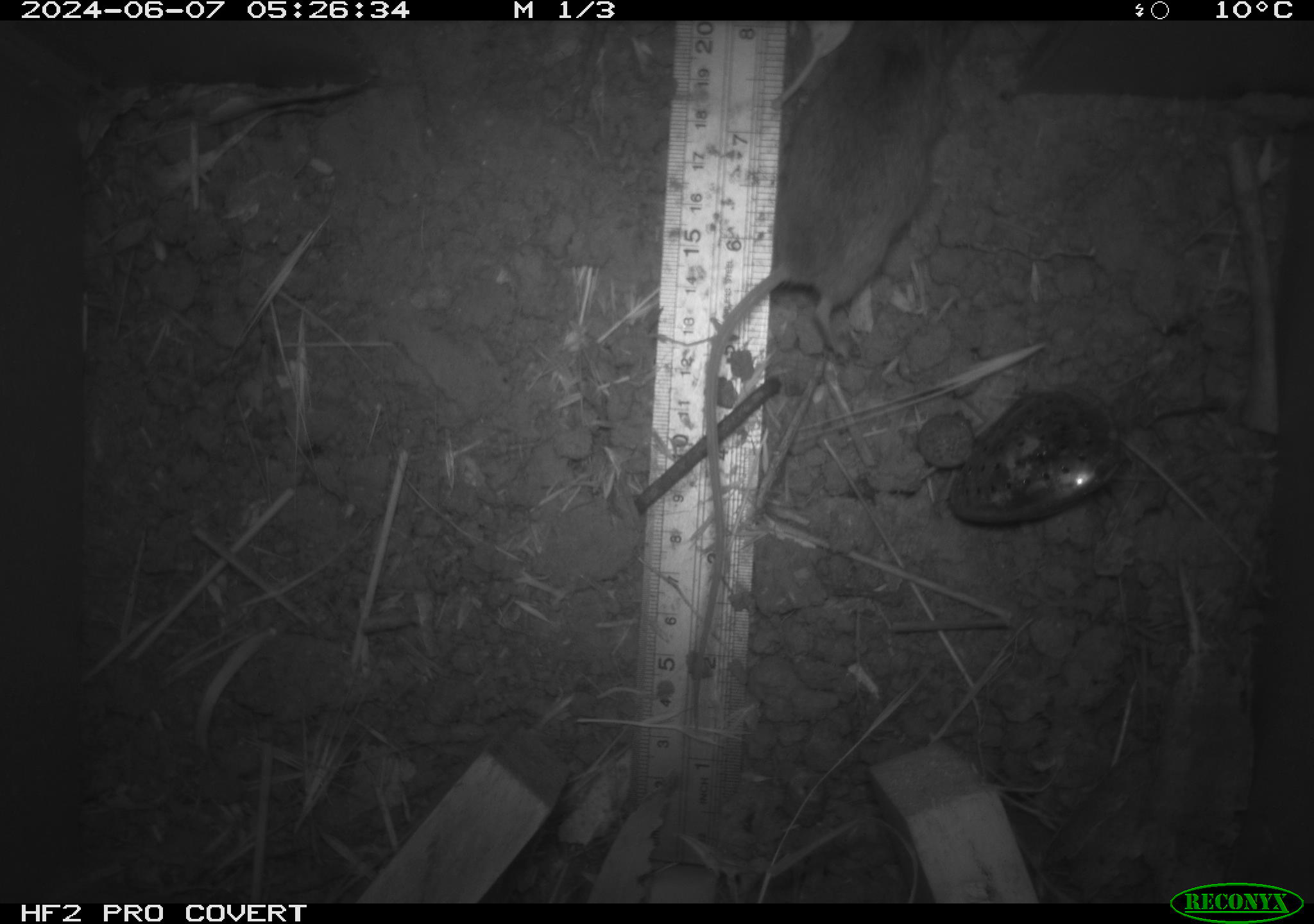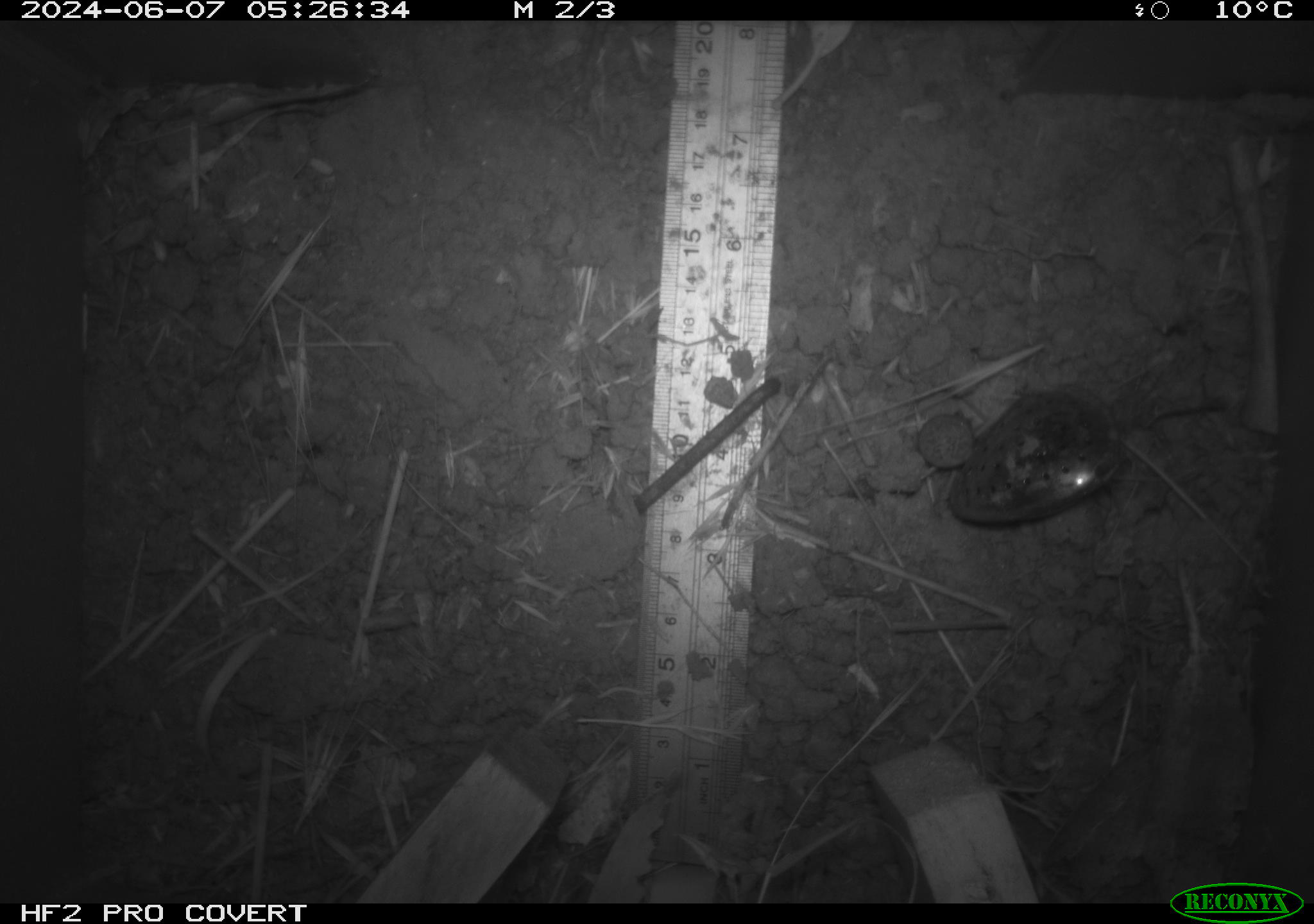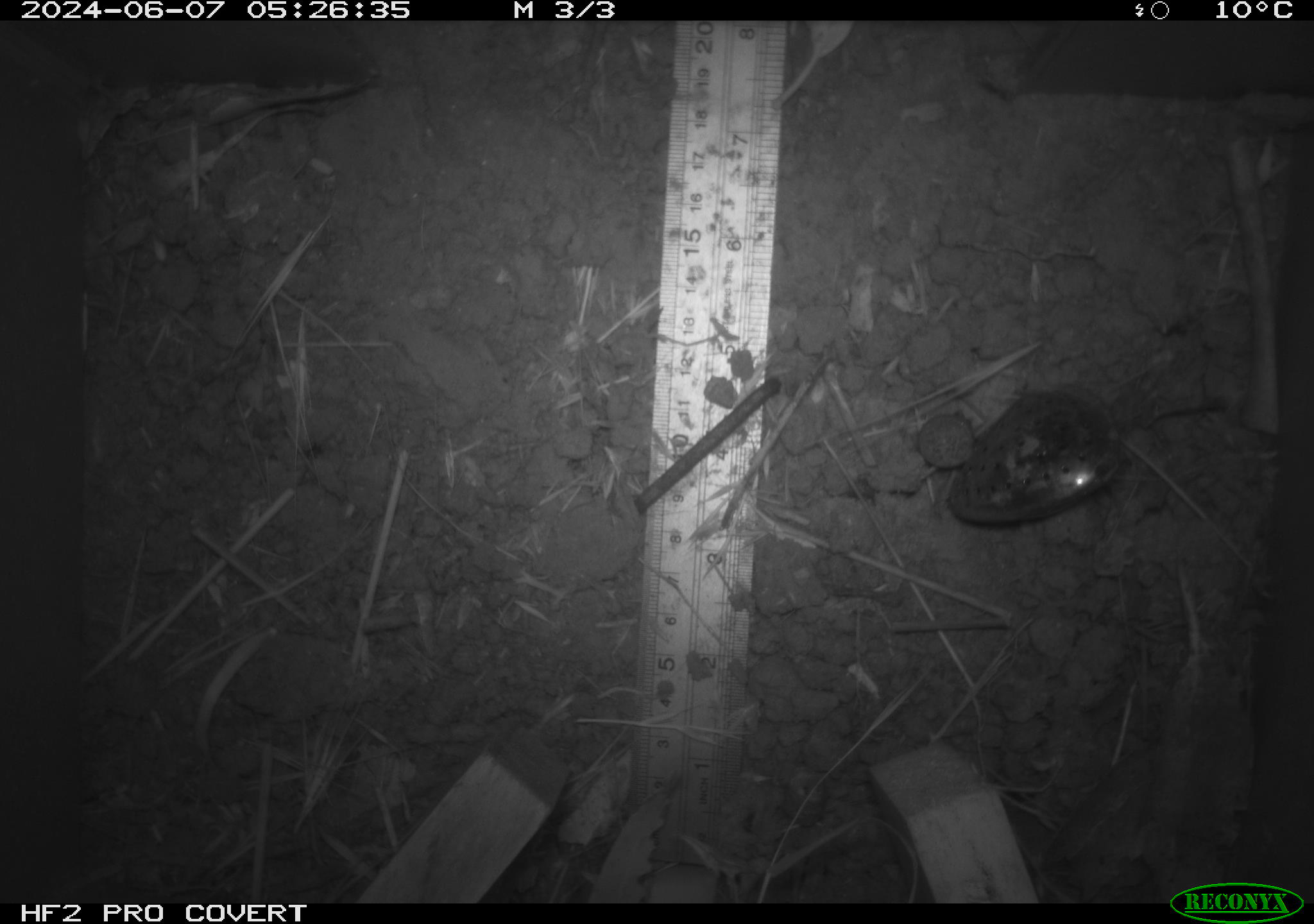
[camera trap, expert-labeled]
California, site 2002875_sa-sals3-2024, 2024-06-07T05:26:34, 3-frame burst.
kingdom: Animalia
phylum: Chordata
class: Mammalia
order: Rodentia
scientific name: Rodentia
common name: rodent